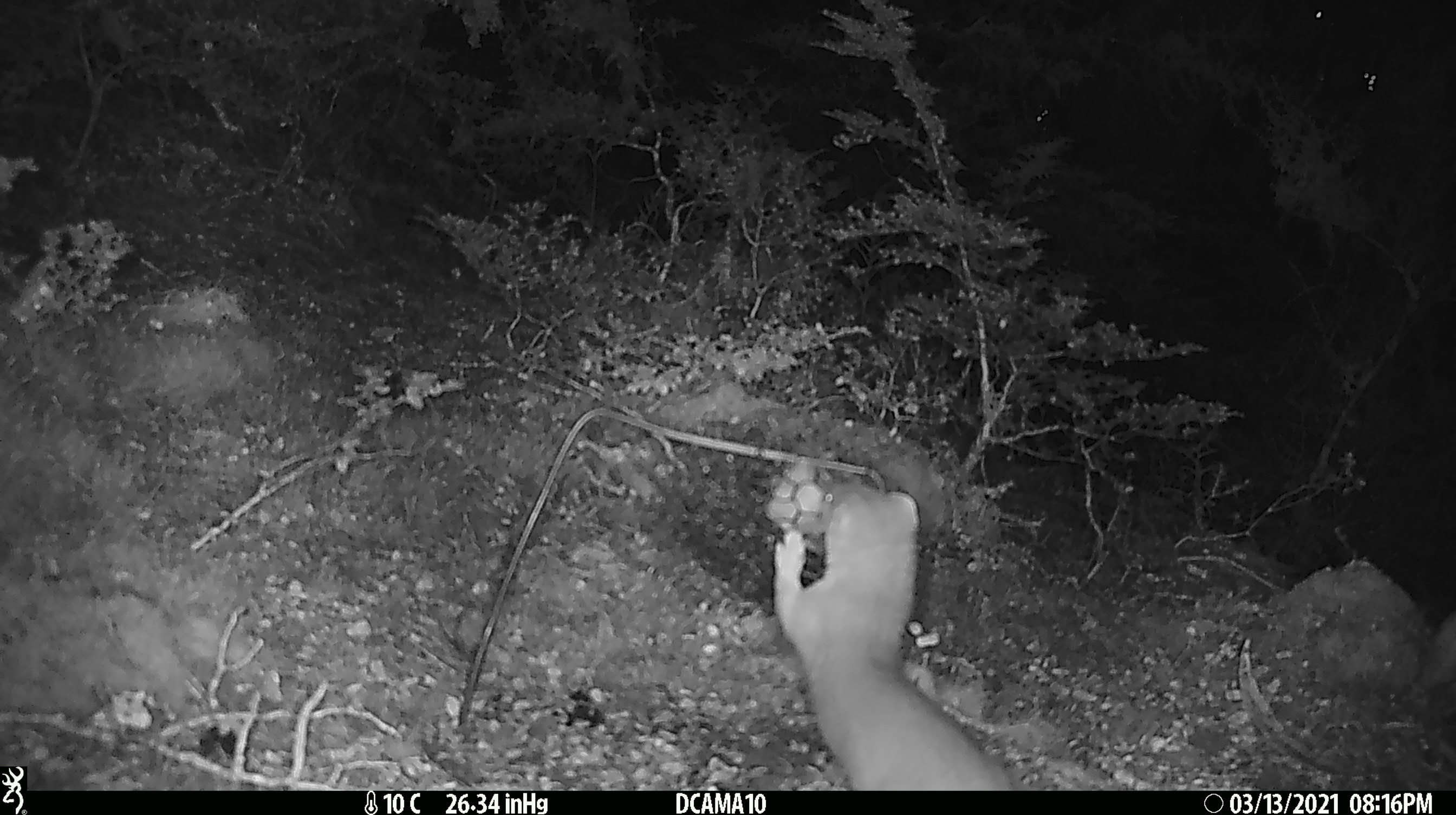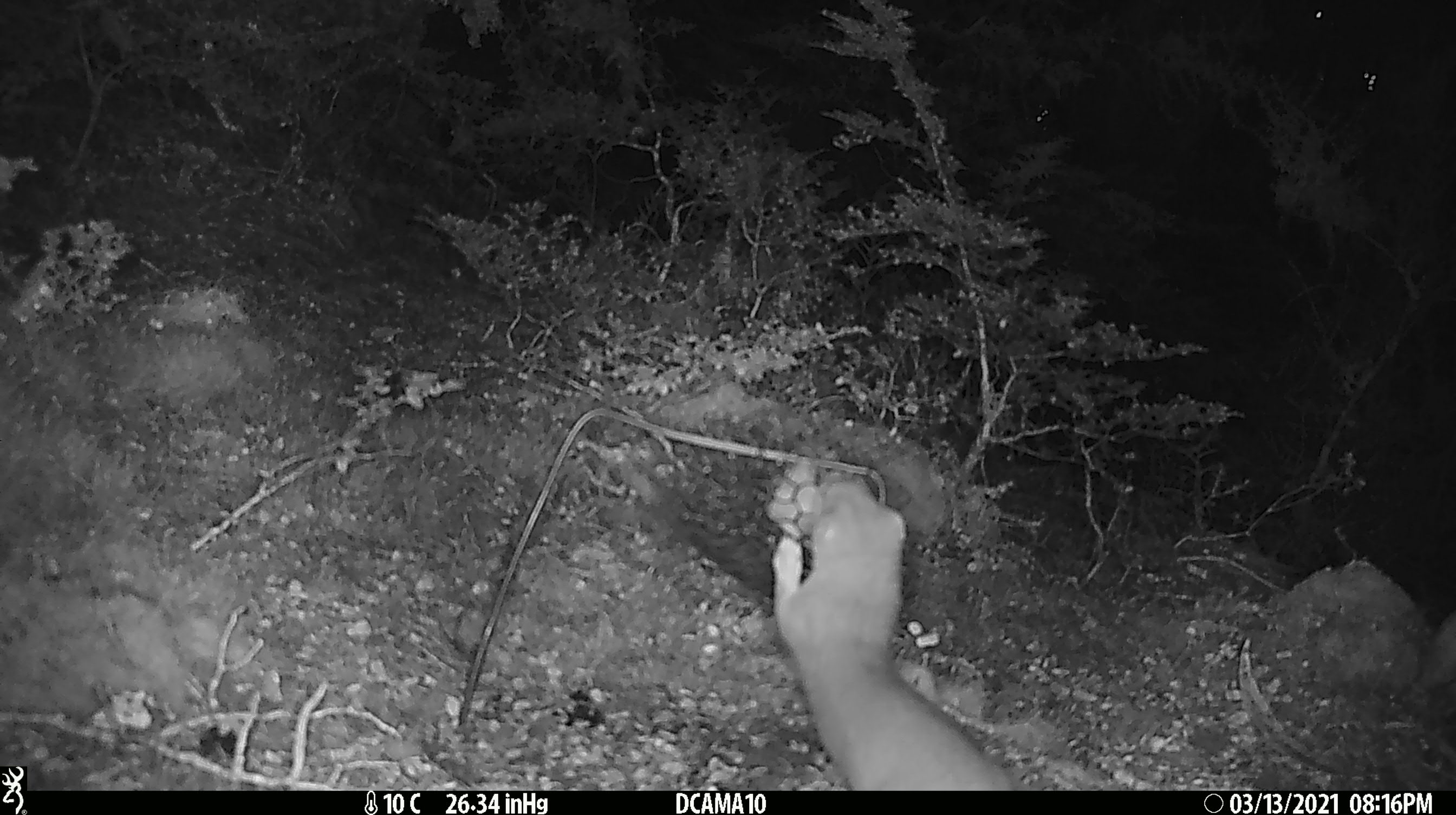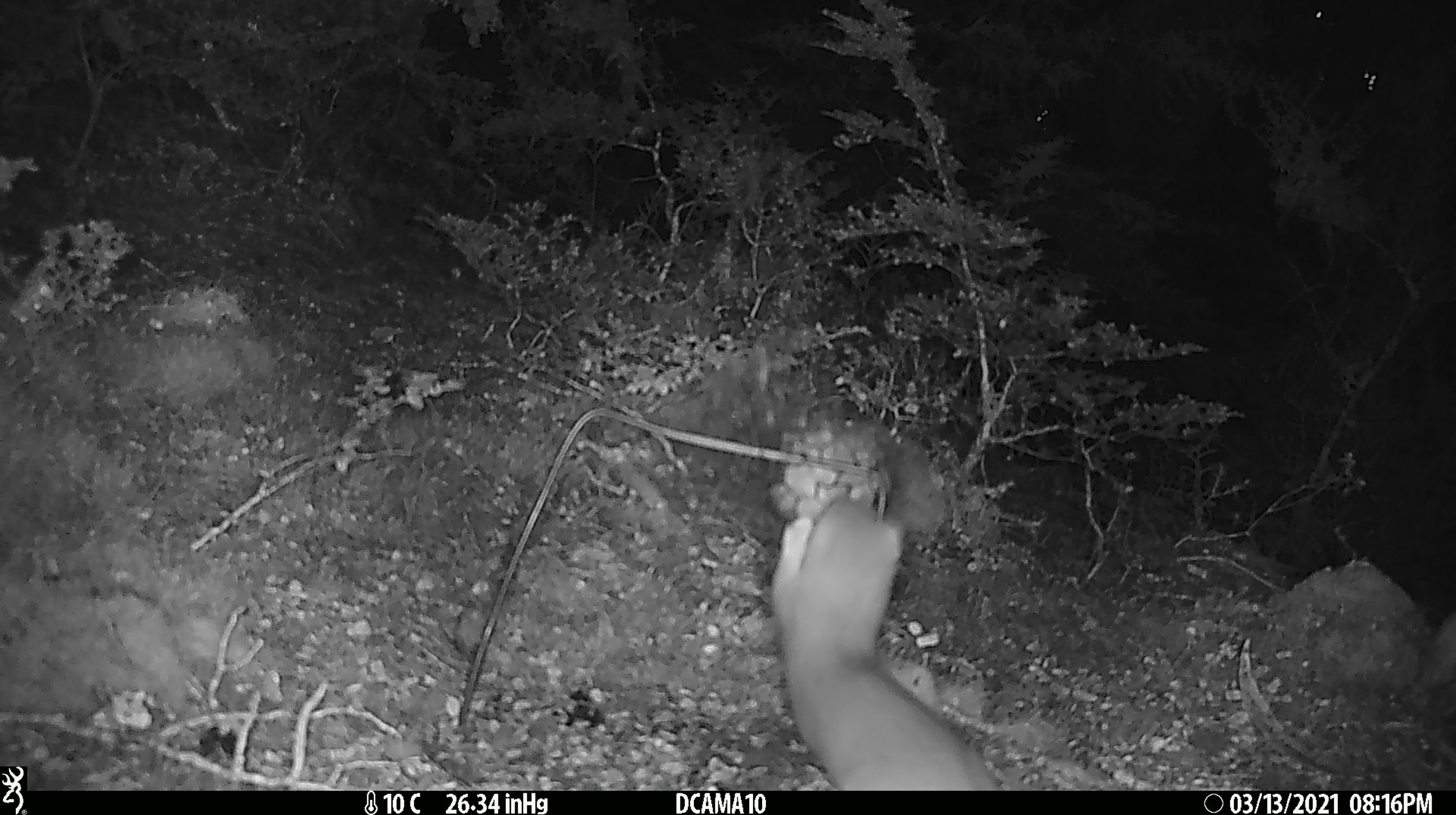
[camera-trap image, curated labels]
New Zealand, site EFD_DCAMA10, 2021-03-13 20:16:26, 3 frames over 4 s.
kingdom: Animalia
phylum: Chordata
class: Mammalia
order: Carnivora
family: Mustelidae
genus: Mustela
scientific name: Mustela erminea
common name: stoat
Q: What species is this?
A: Stoat (Mustela erminea).